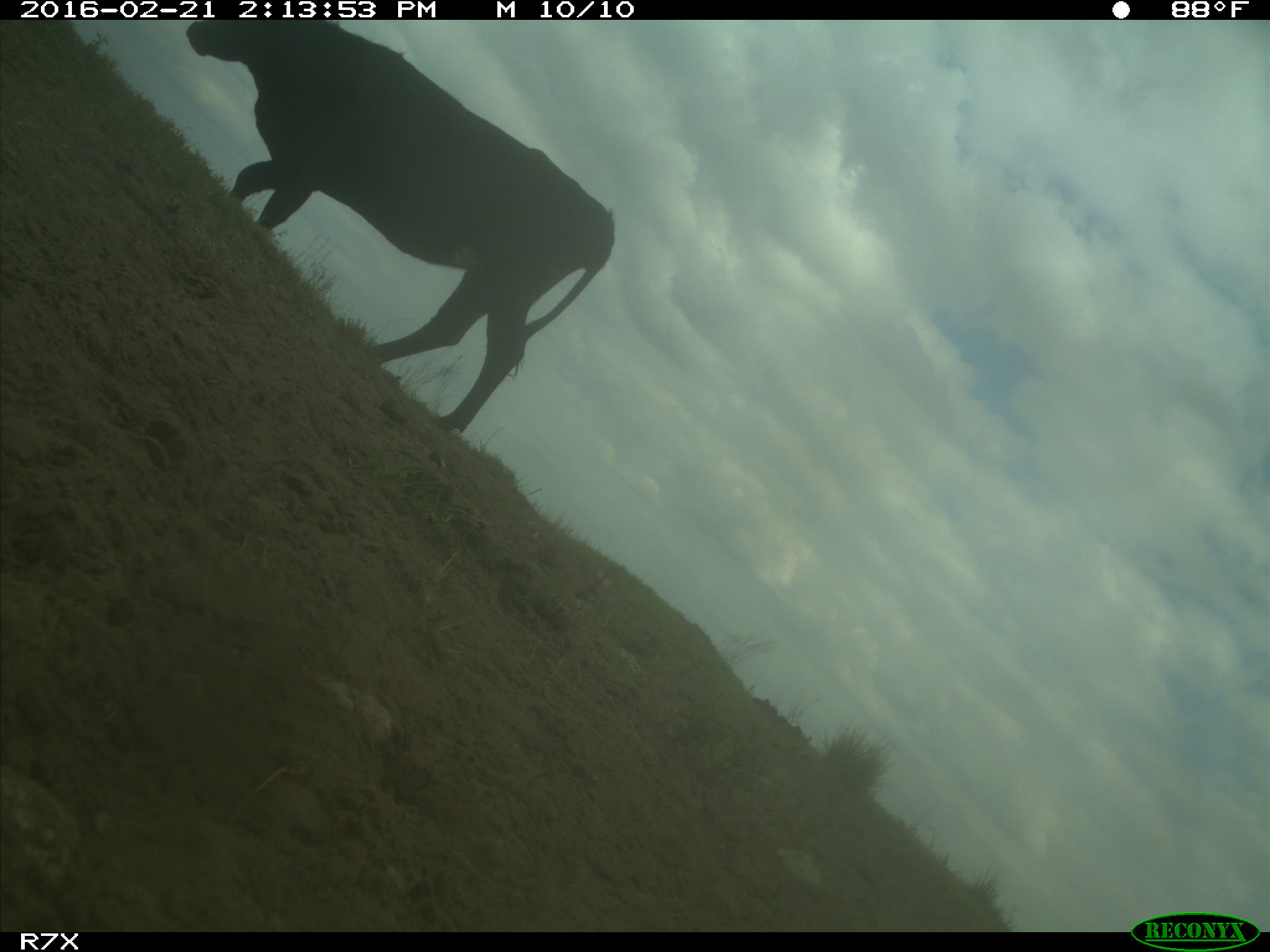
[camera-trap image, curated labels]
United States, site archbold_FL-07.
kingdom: Animalia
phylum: Chordata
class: Mammalia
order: Artiodactyla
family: Bovidae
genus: Bos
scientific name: Bos taurus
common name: domestic cow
Bos taurus (domestic cow).